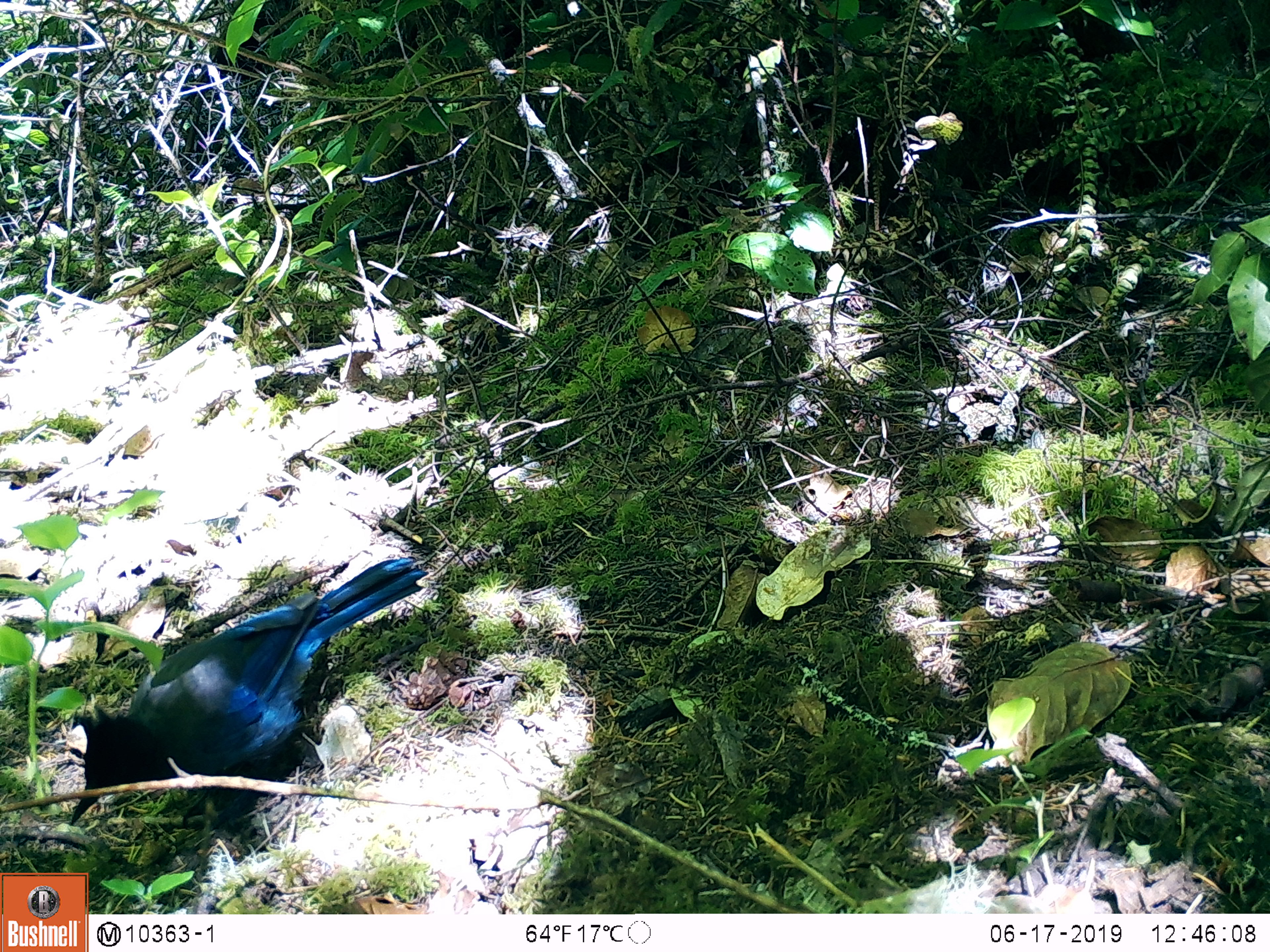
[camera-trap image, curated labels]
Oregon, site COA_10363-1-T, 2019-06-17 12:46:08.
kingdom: Animalia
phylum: Chordata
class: Aves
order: Passeriformes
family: Corvidae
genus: Cyanocitta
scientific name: Cyanocitta stelleri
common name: steller's jay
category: stellers jay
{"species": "stellers jay (steller's jay) (Cyanocitta stelleri)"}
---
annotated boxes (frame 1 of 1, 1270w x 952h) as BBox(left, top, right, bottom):
stellers jay: BBox(66, 554, 421, 839)